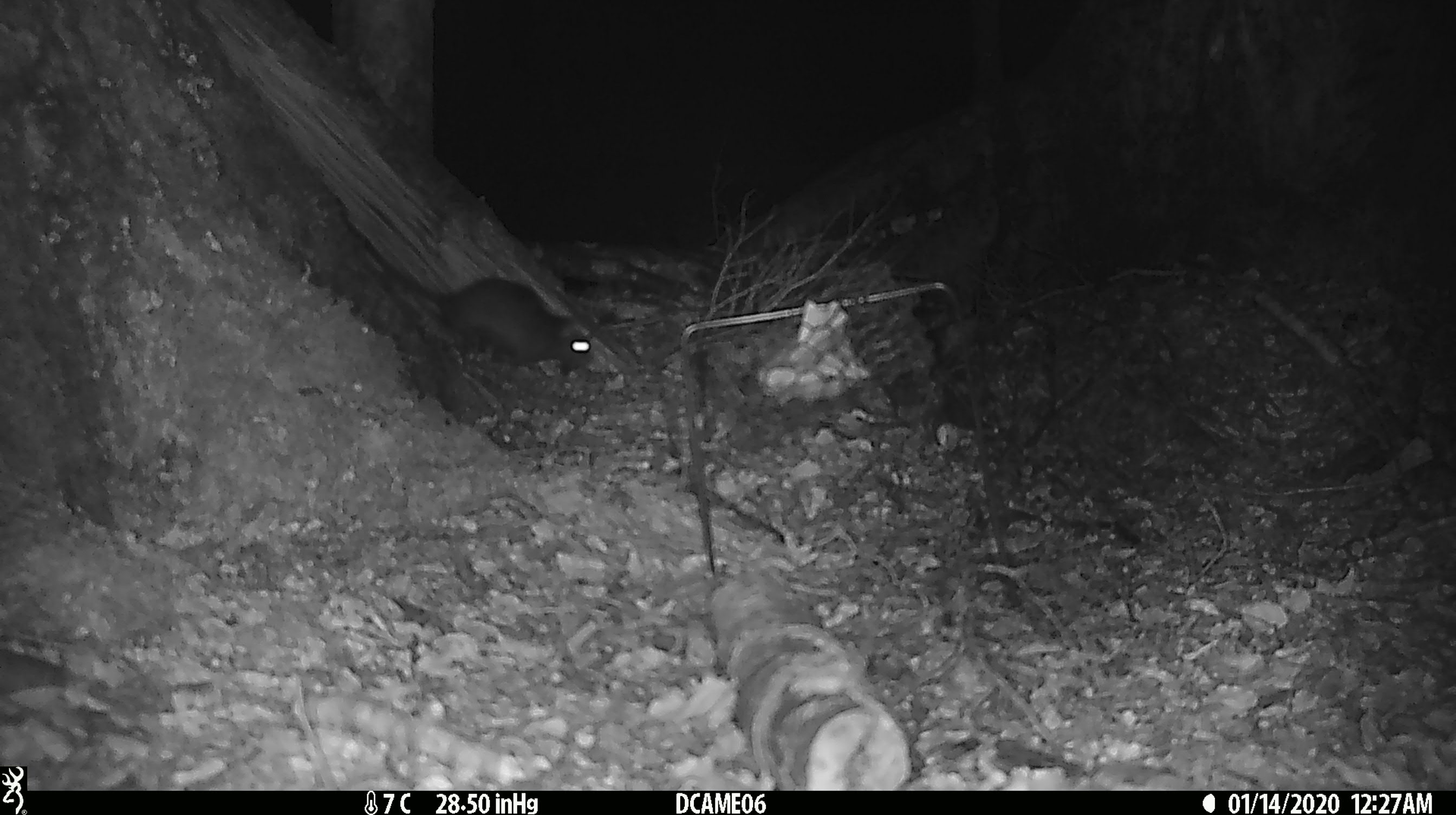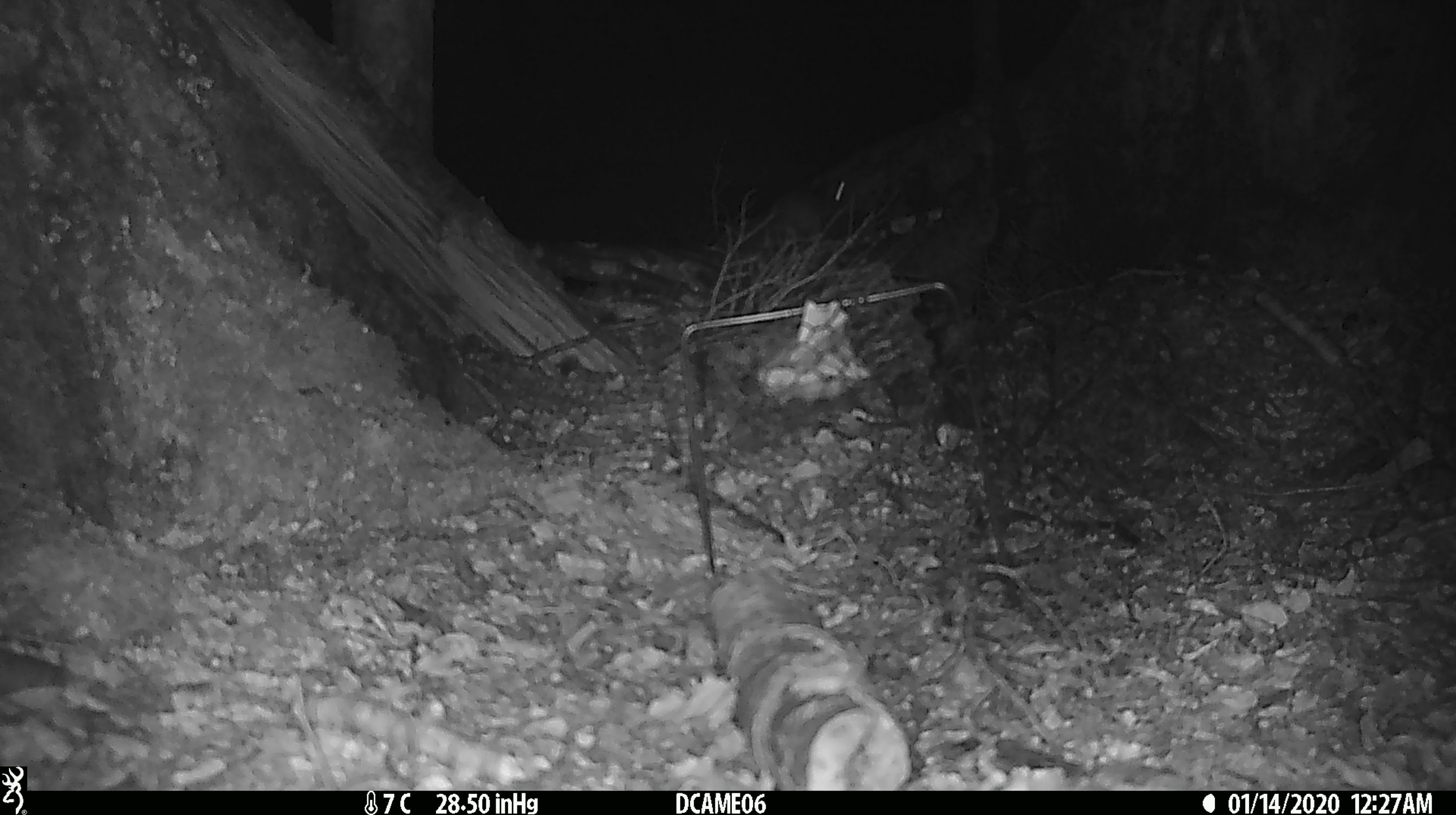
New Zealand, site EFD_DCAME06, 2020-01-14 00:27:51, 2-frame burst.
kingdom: Animalia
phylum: Chordata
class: Mammalia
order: Rodentia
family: Muridae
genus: Rattus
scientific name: Rattus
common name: rat